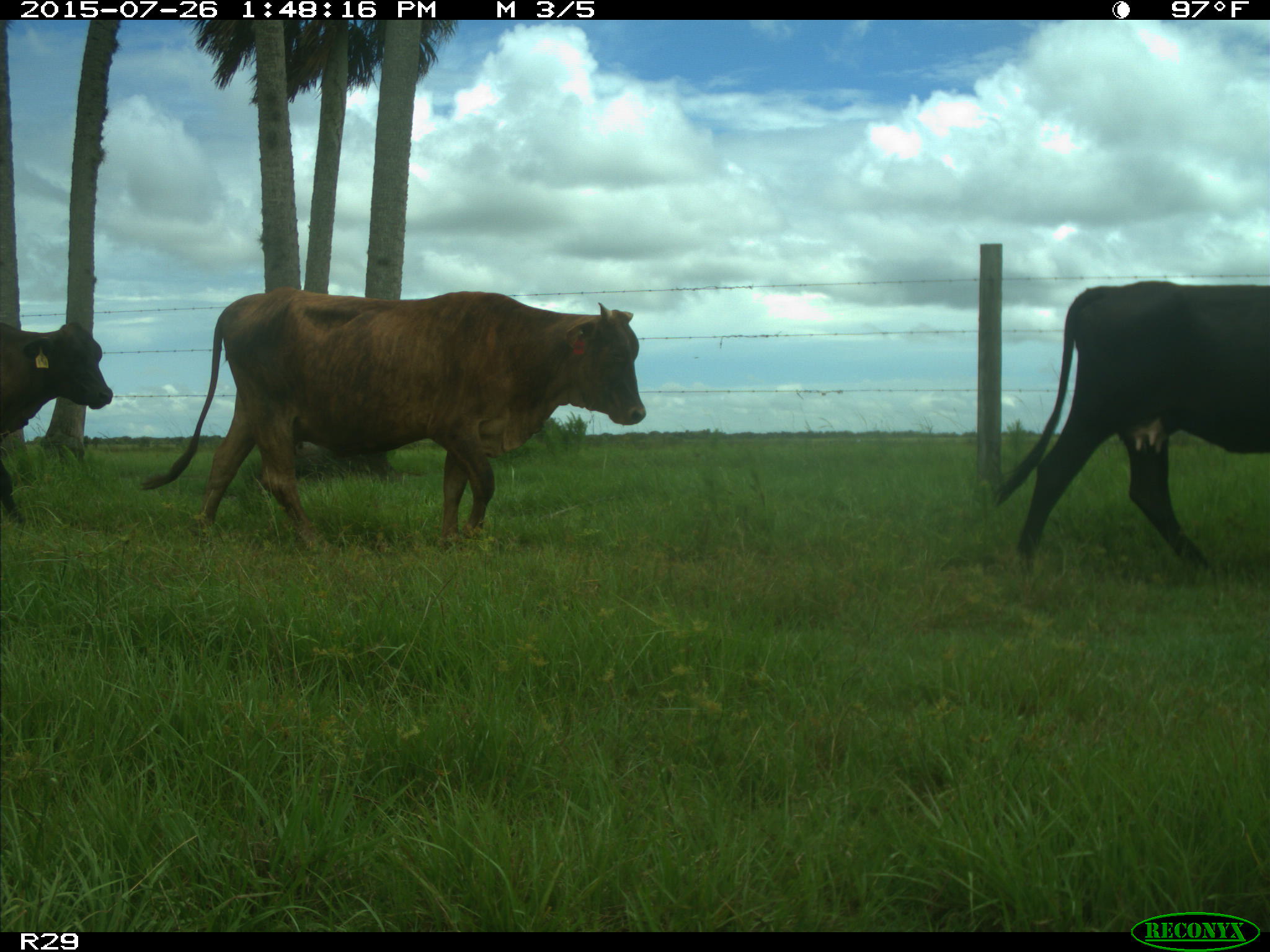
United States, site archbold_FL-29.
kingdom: Animalia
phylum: Chordata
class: Mammalia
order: Artiodactyla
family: Bovidae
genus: Bos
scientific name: Bos taurus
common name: domestic cow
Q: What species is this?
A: Bos taurus (domestic cow).